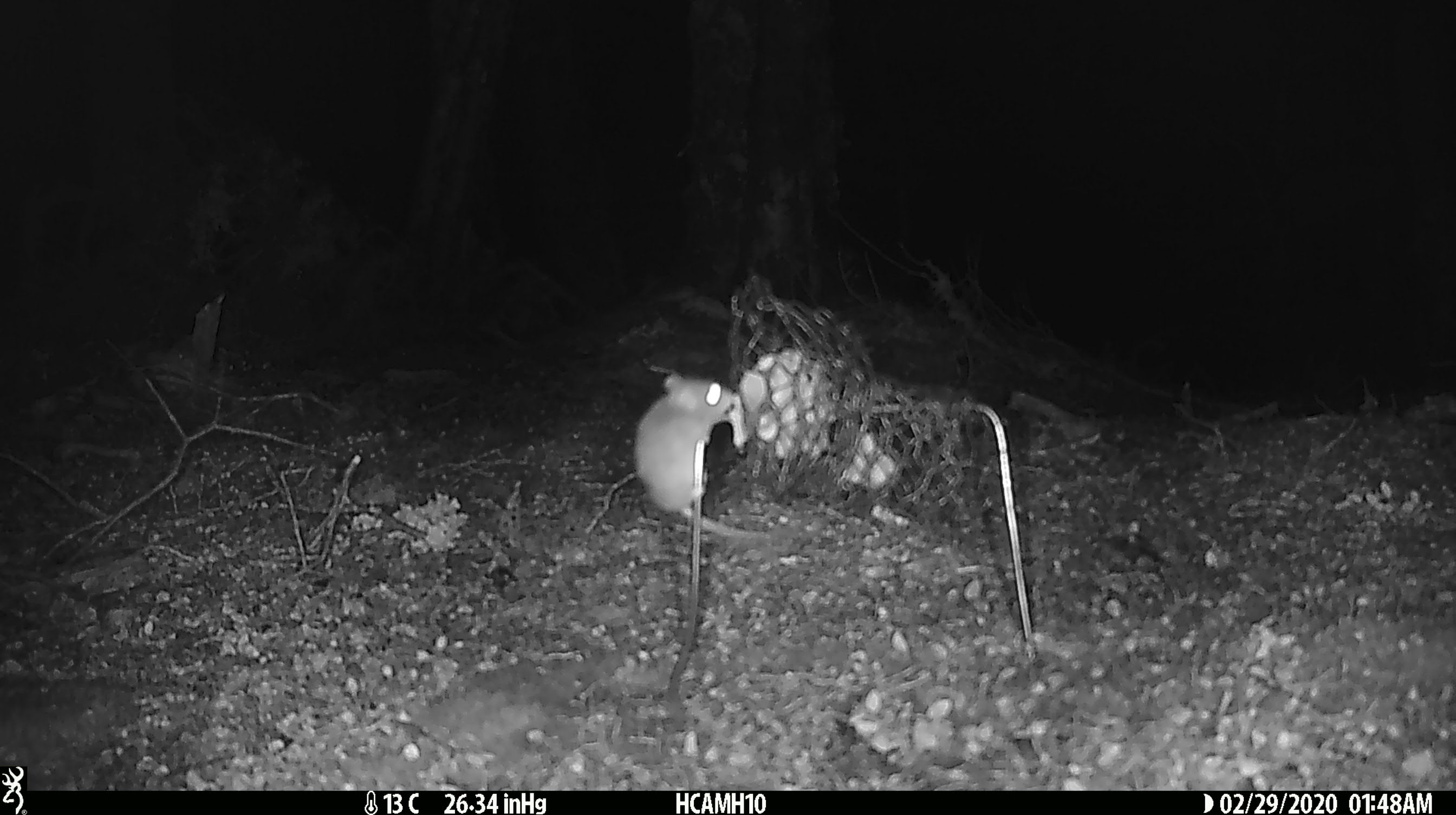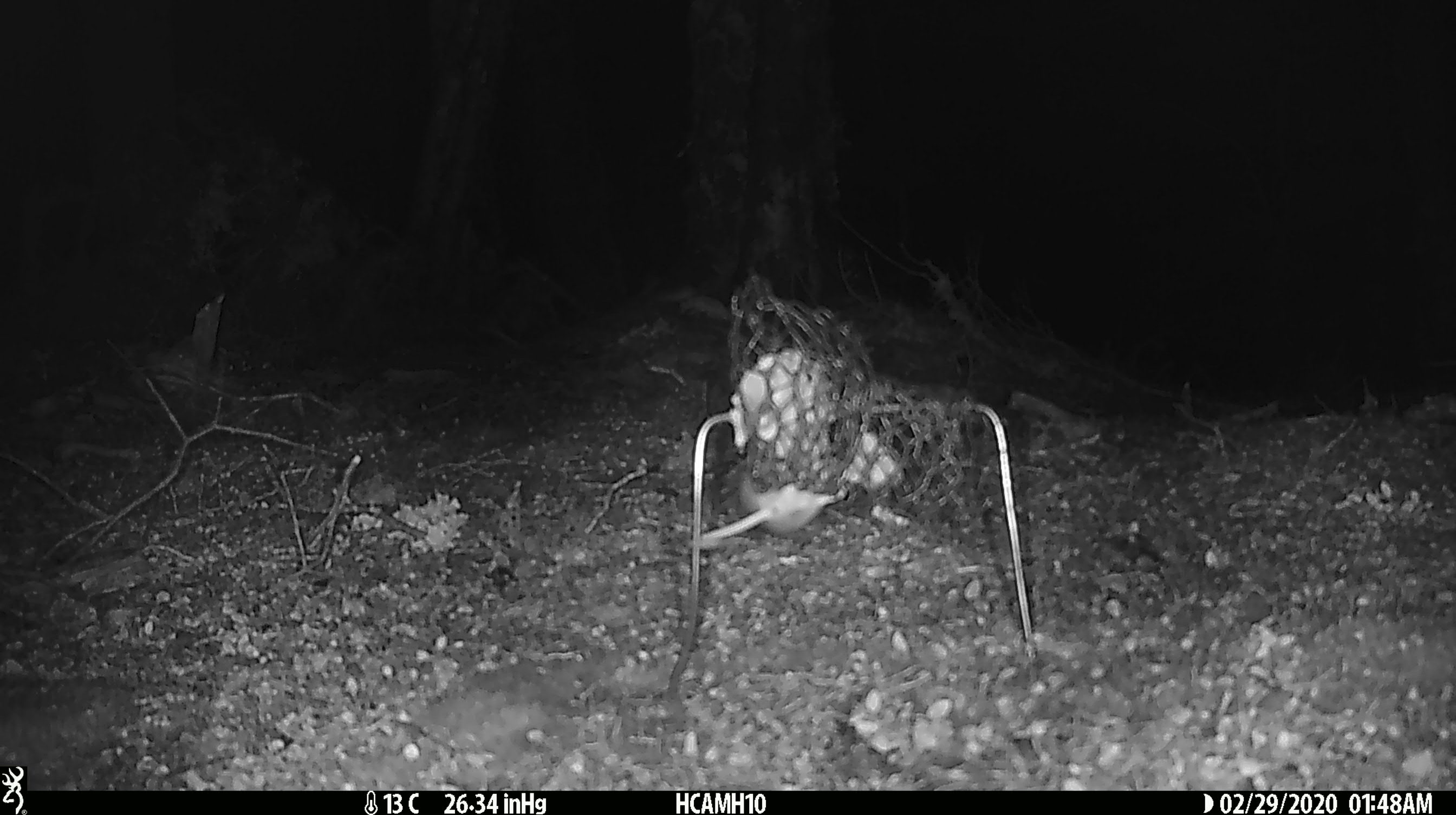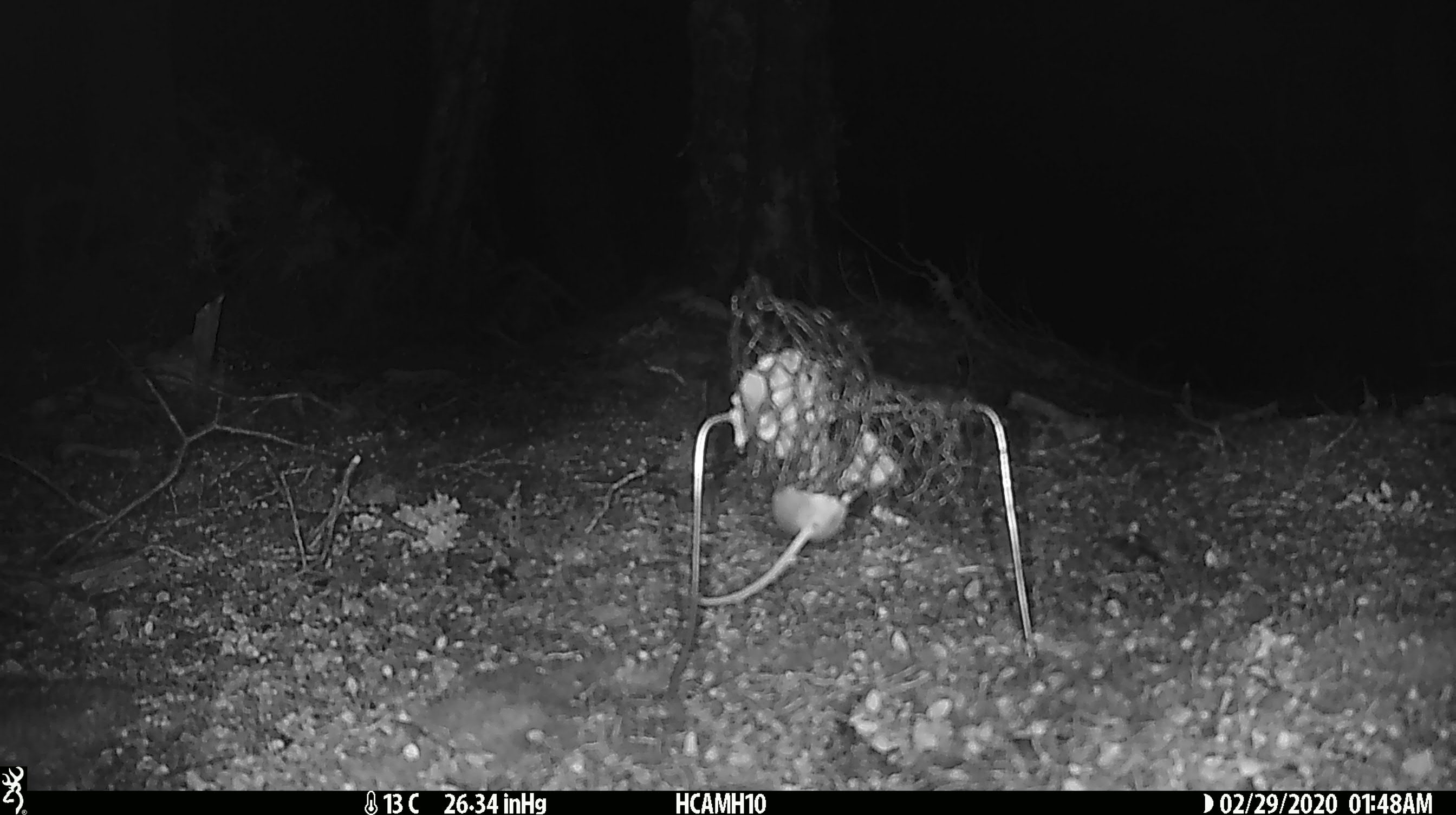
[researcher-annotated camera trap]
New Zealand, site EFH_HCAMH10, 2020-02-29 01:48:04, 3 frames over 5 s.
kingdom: Animalia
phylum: Chordata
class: Mammalia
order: Rodentia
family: Muridae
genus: Mus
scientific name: Mus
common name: mouse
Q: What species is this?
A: Mouse (Mus).